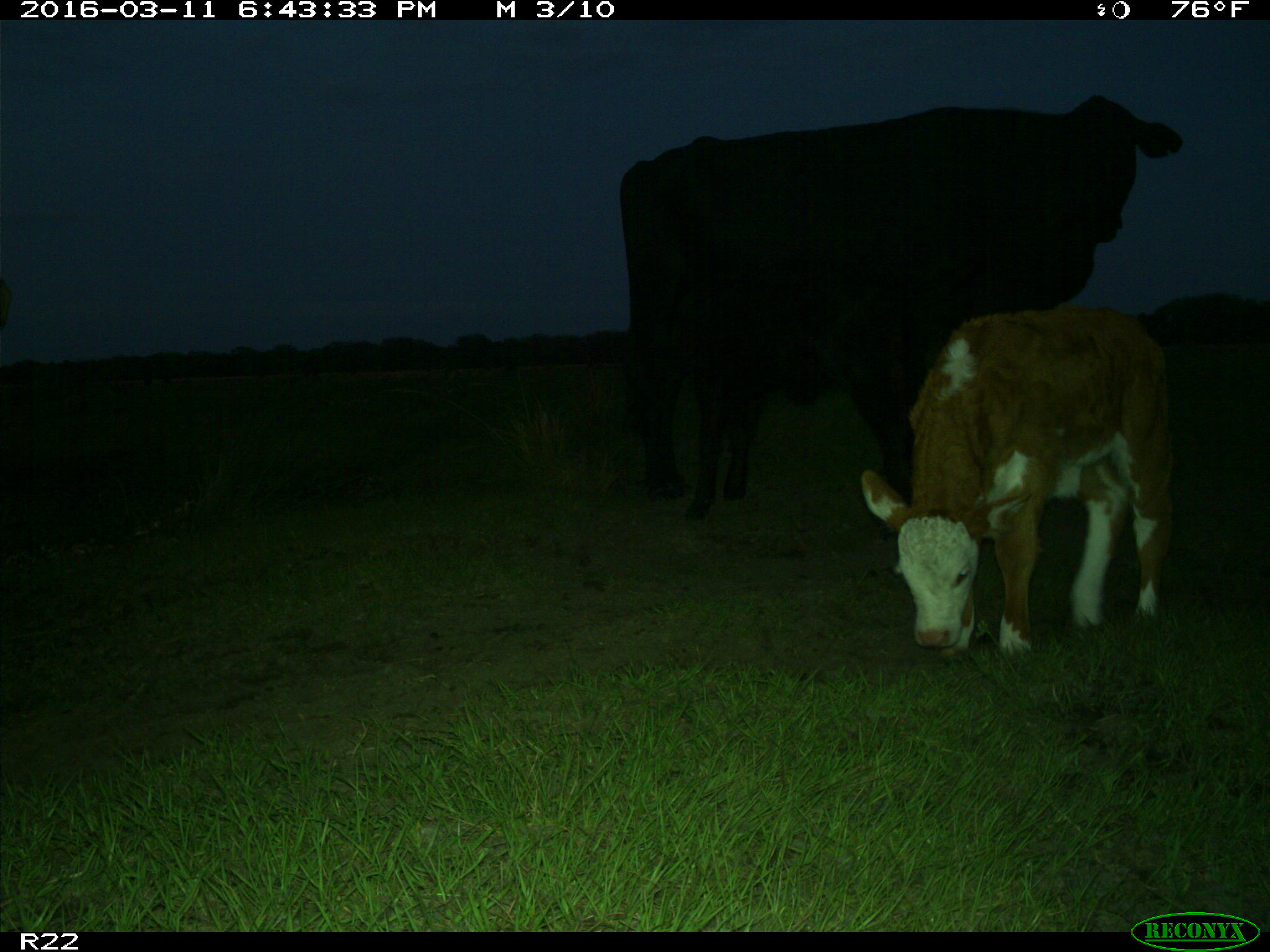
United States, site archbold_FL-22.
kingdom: Animalia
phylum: Chordata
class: Mammalia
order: Artiodactyla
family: Bovidae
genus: Bos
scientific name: Bos taurus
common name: domestic cow